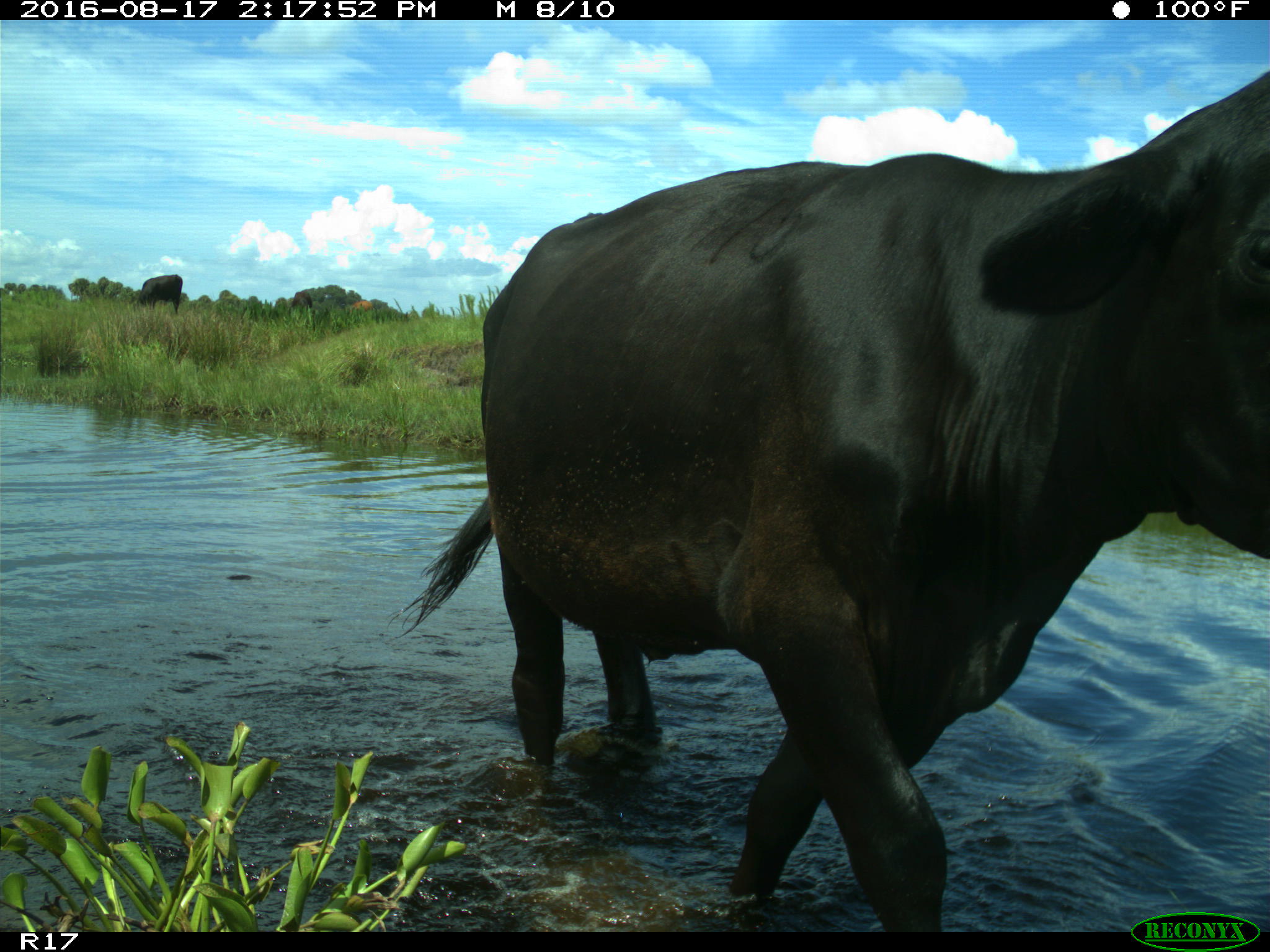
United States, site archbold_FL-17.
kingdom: Animalia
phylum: Chordata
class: Mammalia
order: Artiodactyla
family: Bovidae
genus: Bos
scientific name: Bos taurus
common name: domestic cow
Bos taurus (domestic cow).